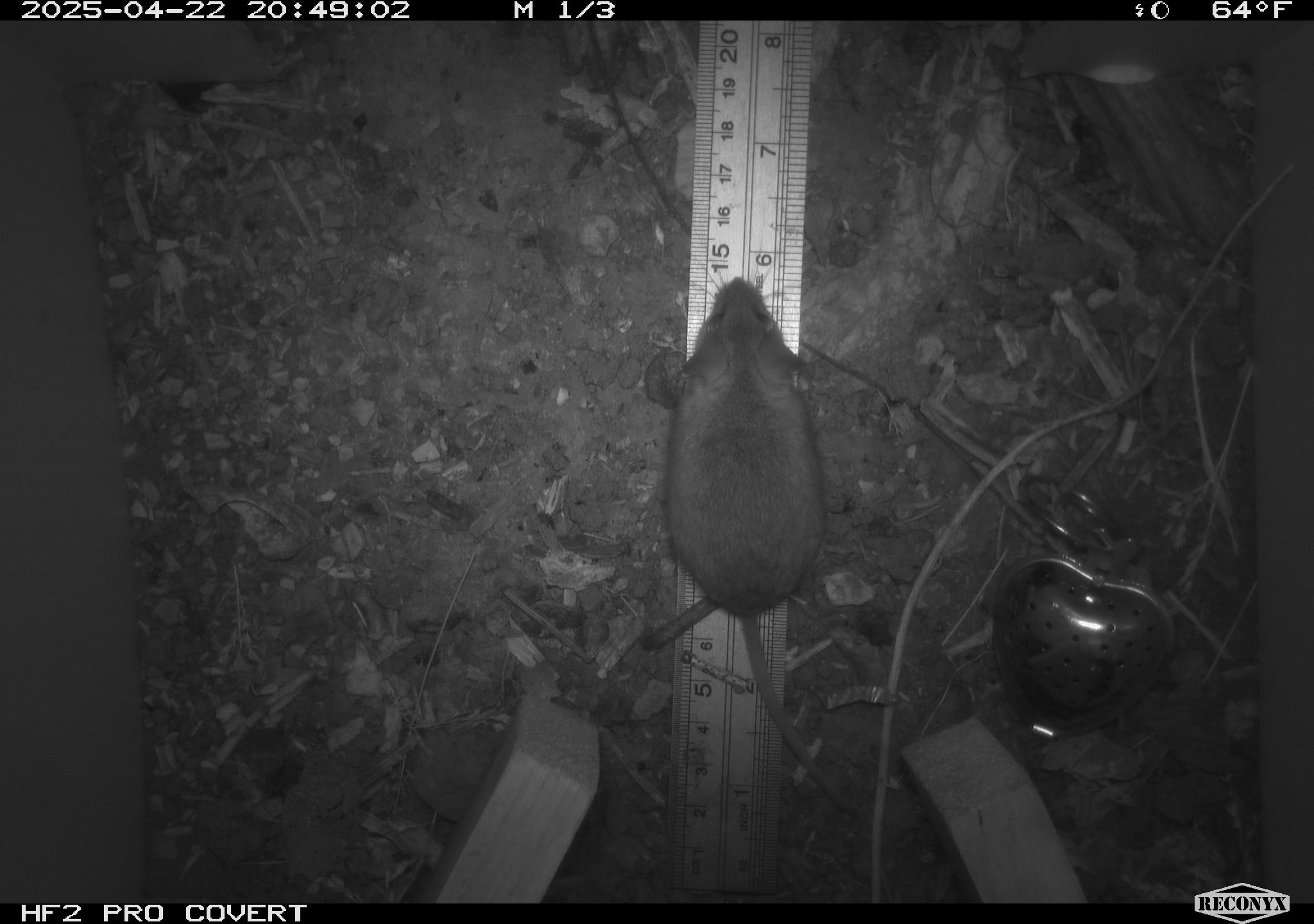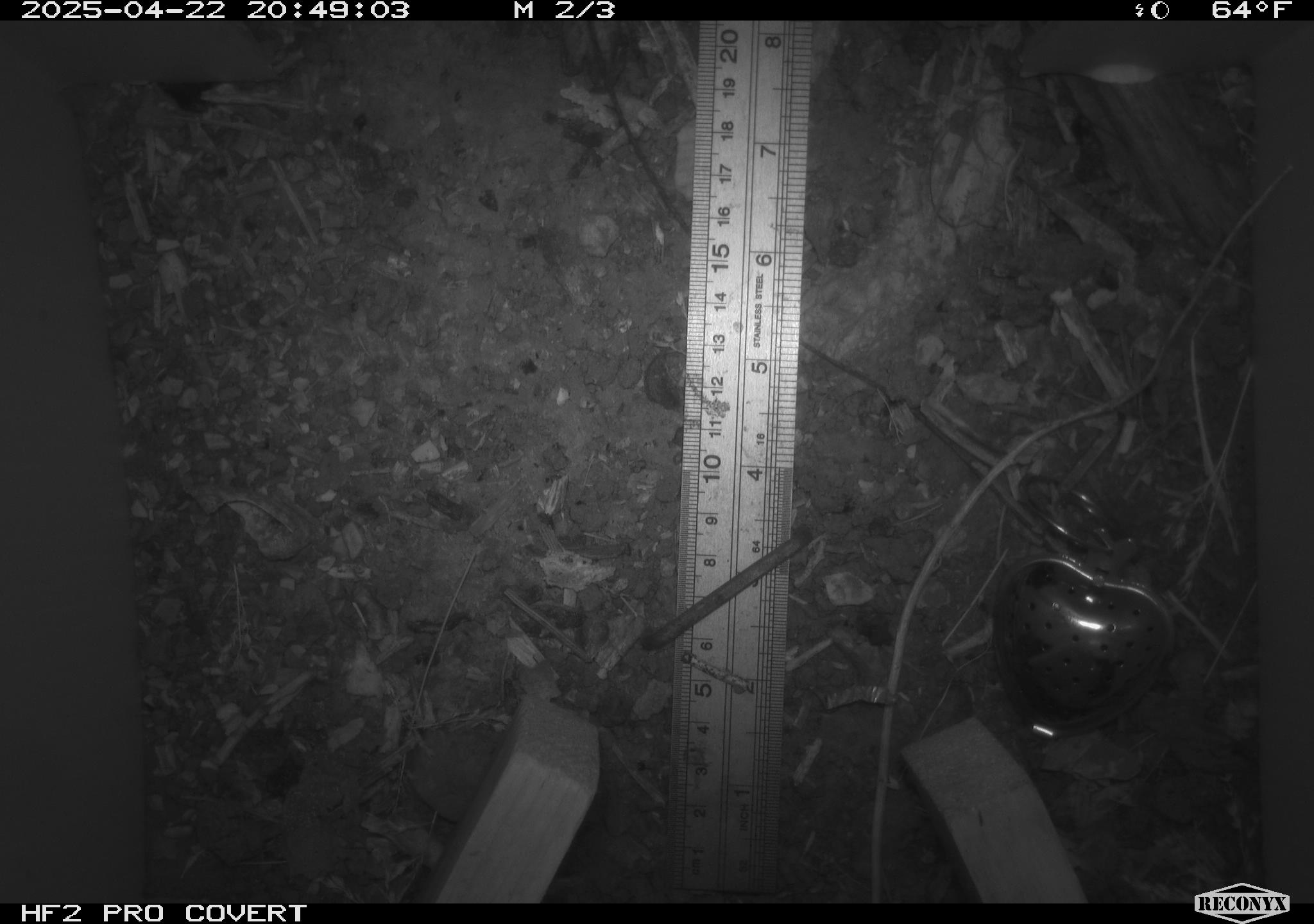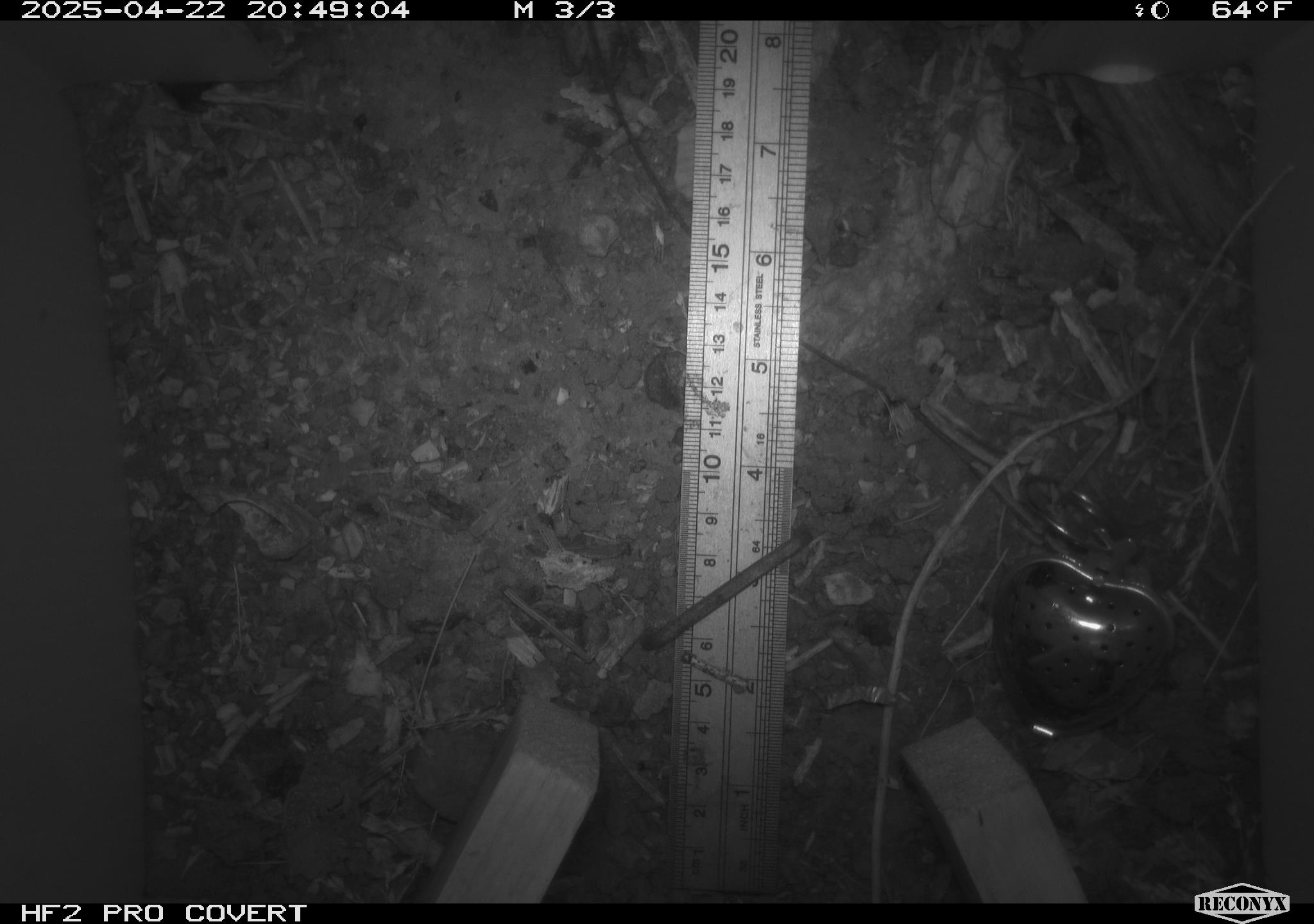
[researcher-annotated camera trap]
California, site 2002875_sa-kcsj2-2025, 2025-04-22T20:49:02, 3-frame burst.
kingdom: Animalia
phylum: Chordata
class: Mammalia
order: Rodentia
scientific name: Rodentia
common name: rodent